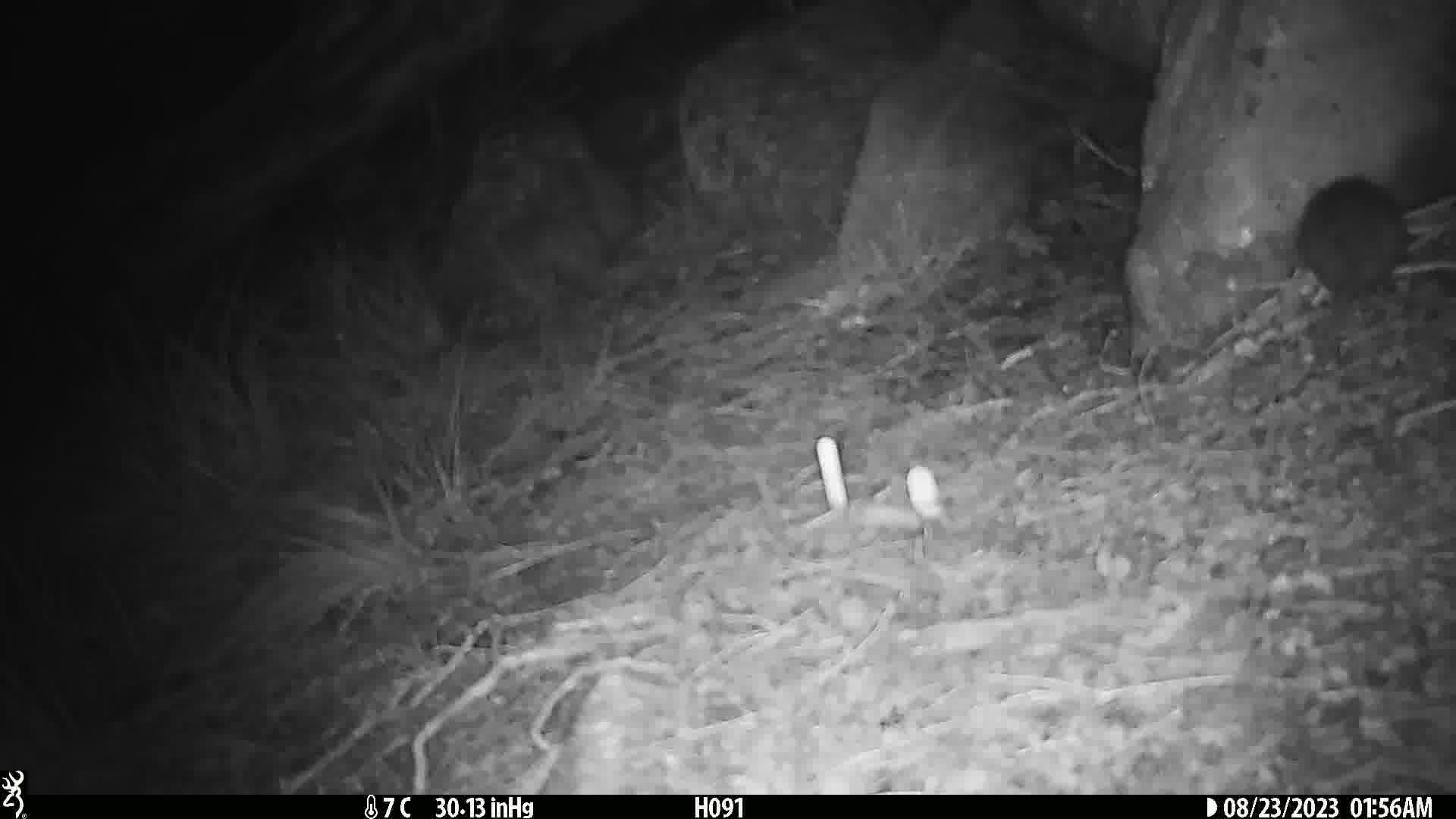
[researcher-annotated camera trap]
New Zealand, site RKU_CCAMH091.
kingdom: Animalia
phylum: Chordata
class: Mammalia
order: Rodentia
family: Muridae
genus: Rattus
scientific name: Rattus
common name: rat